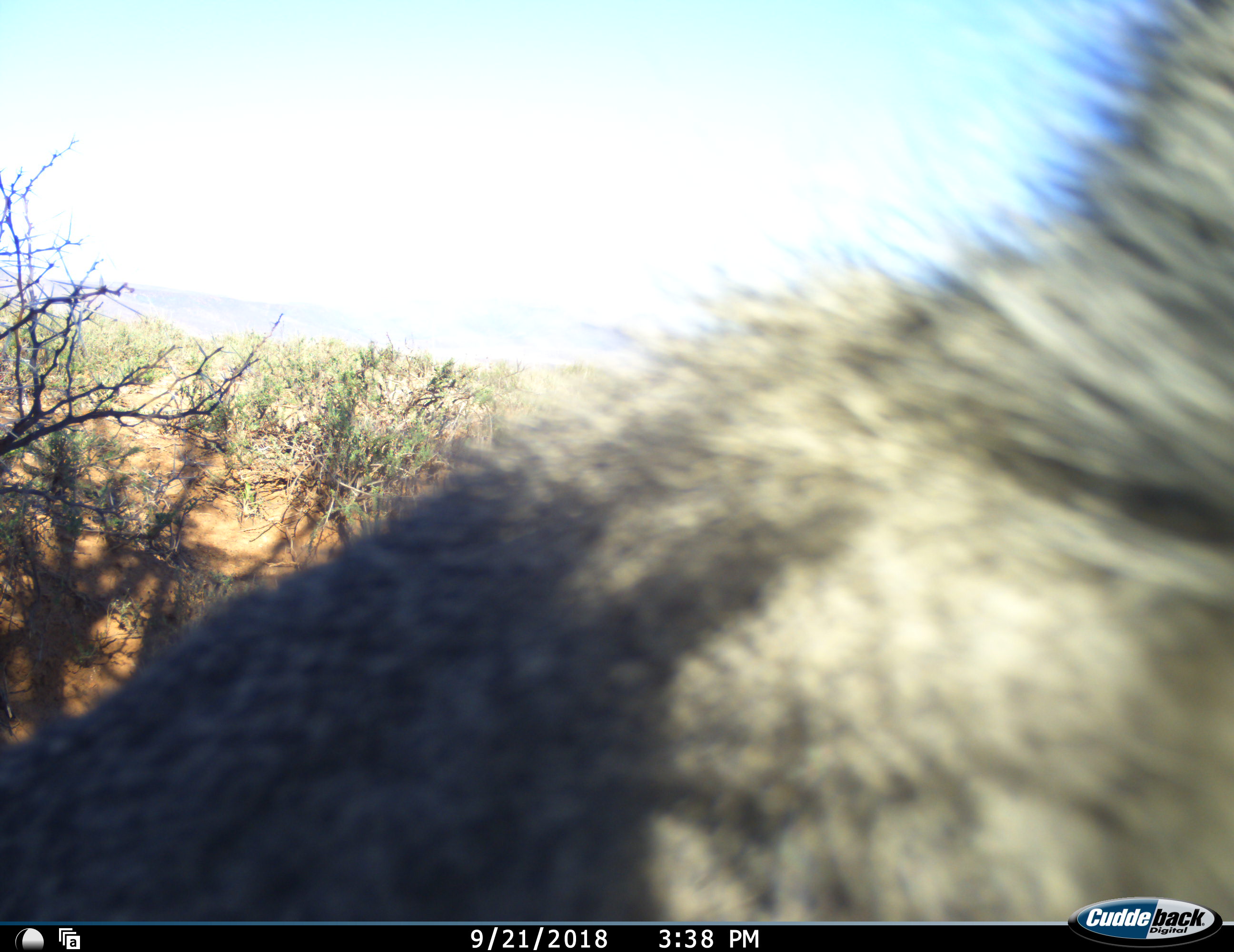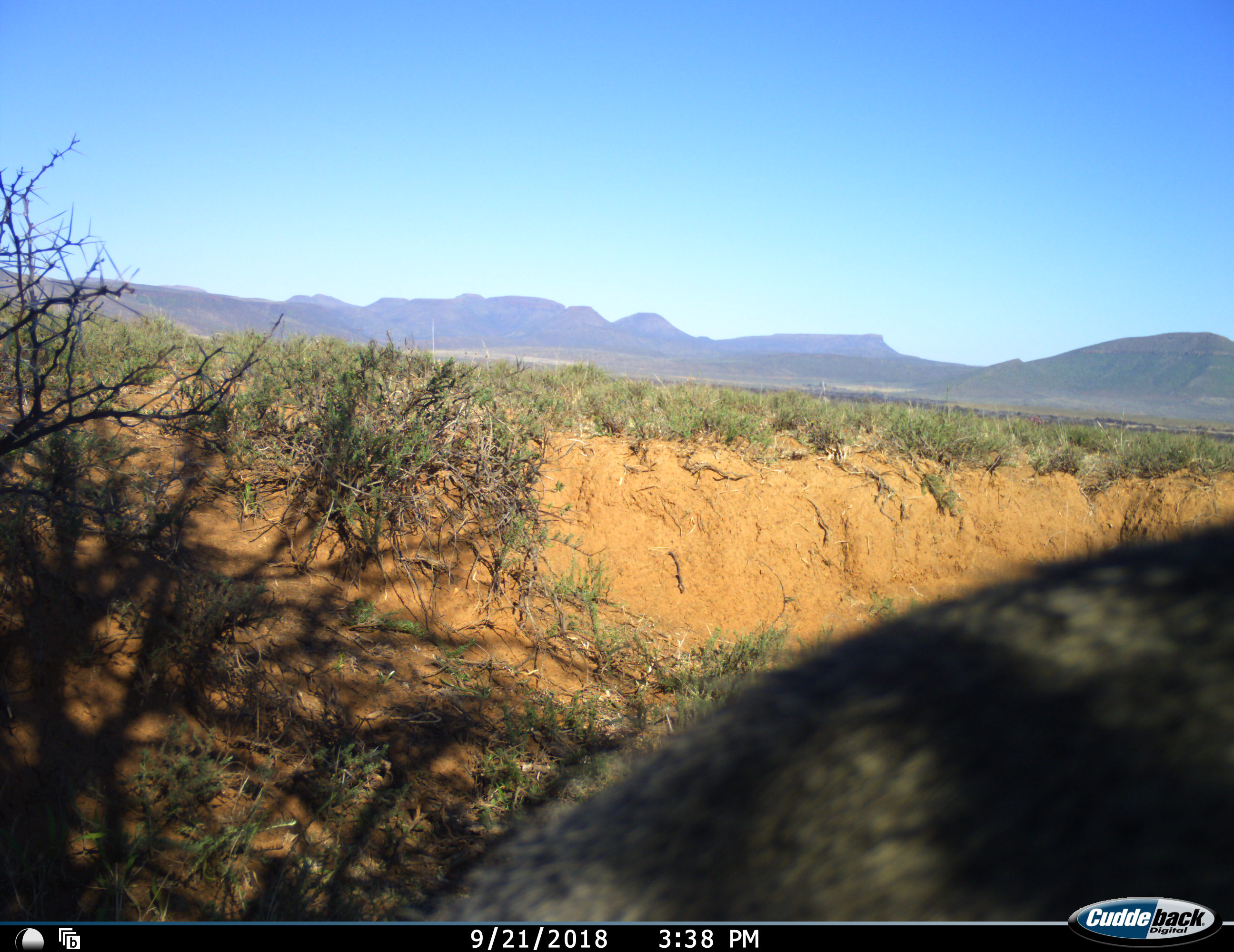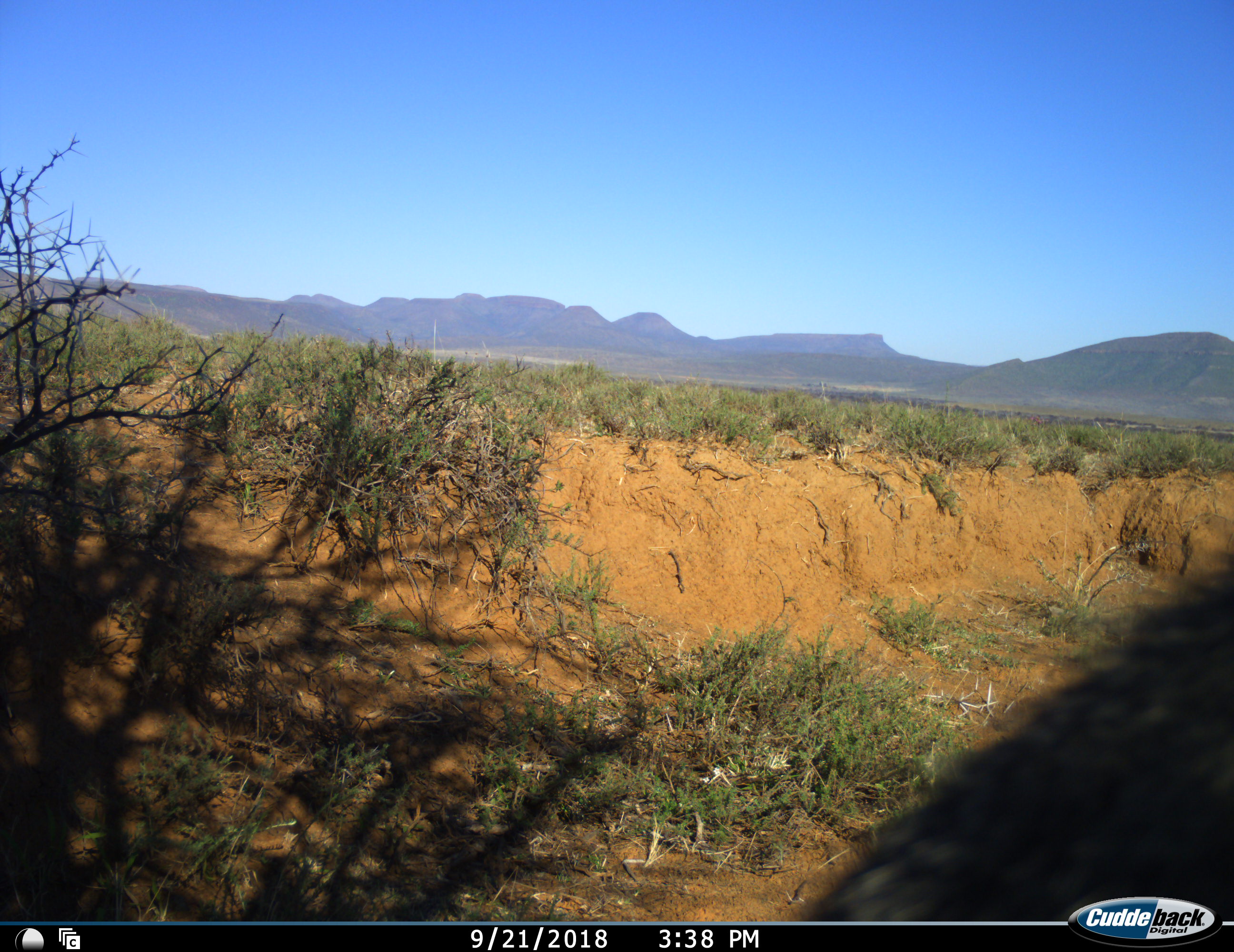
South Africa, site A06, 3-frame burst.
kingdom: Animalia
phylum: Chordata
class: Mammalia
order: Primates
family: Cercopithecidae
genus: Chlorocebus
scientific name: Chlorocebus pygerythrus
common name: vervet monkey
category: monkeyvervet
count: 1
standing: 14%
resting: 0%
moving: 86%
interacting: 29%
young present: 0%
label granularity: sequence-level